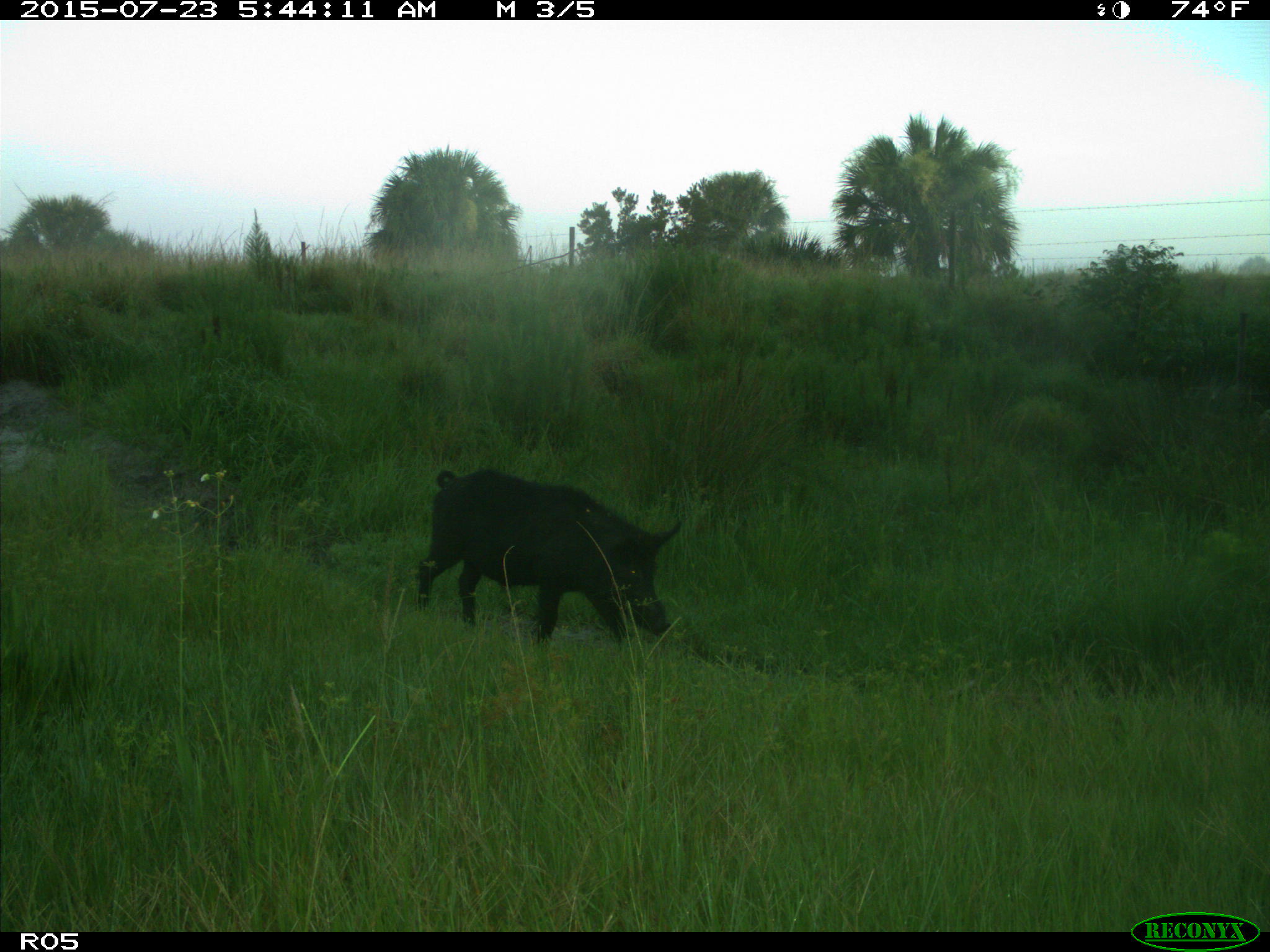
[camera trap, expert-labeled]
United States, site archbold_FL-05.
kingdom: Animalia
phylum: Chordata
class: Mammalia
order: Artiodactyla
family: Suidae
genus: Sus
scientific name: Sus scrofa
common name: wild boar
Sus scrofa (wild boar).